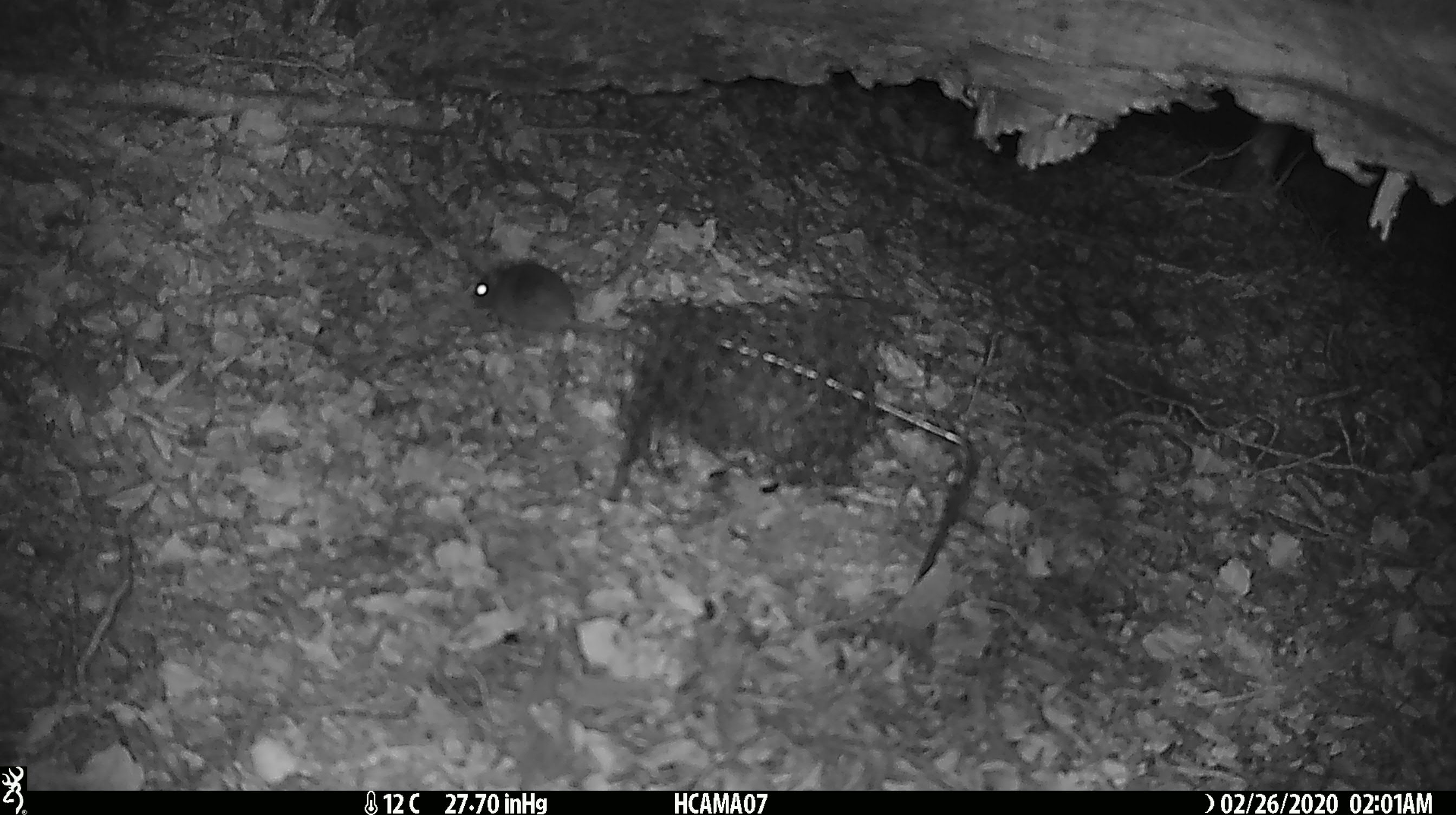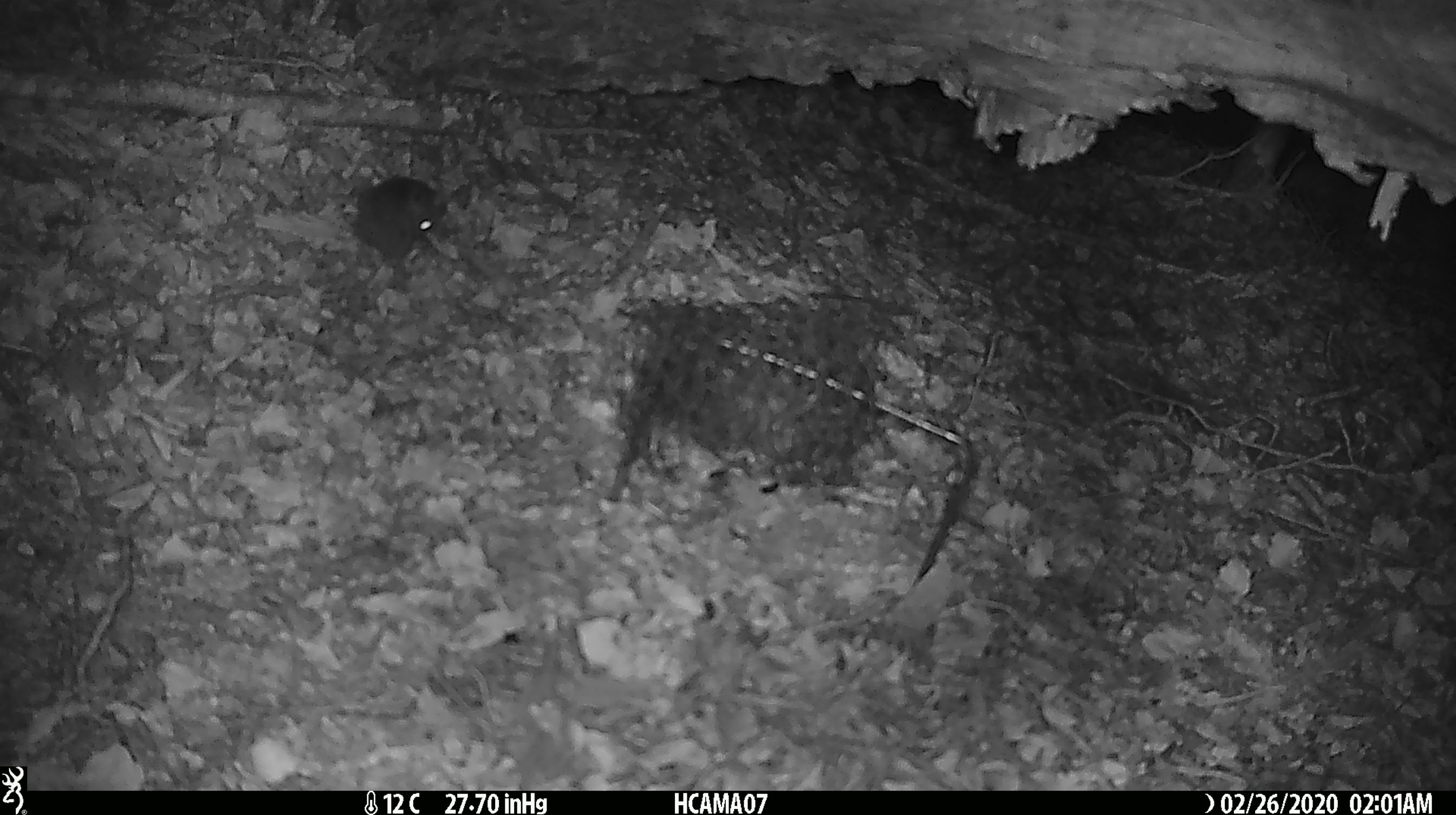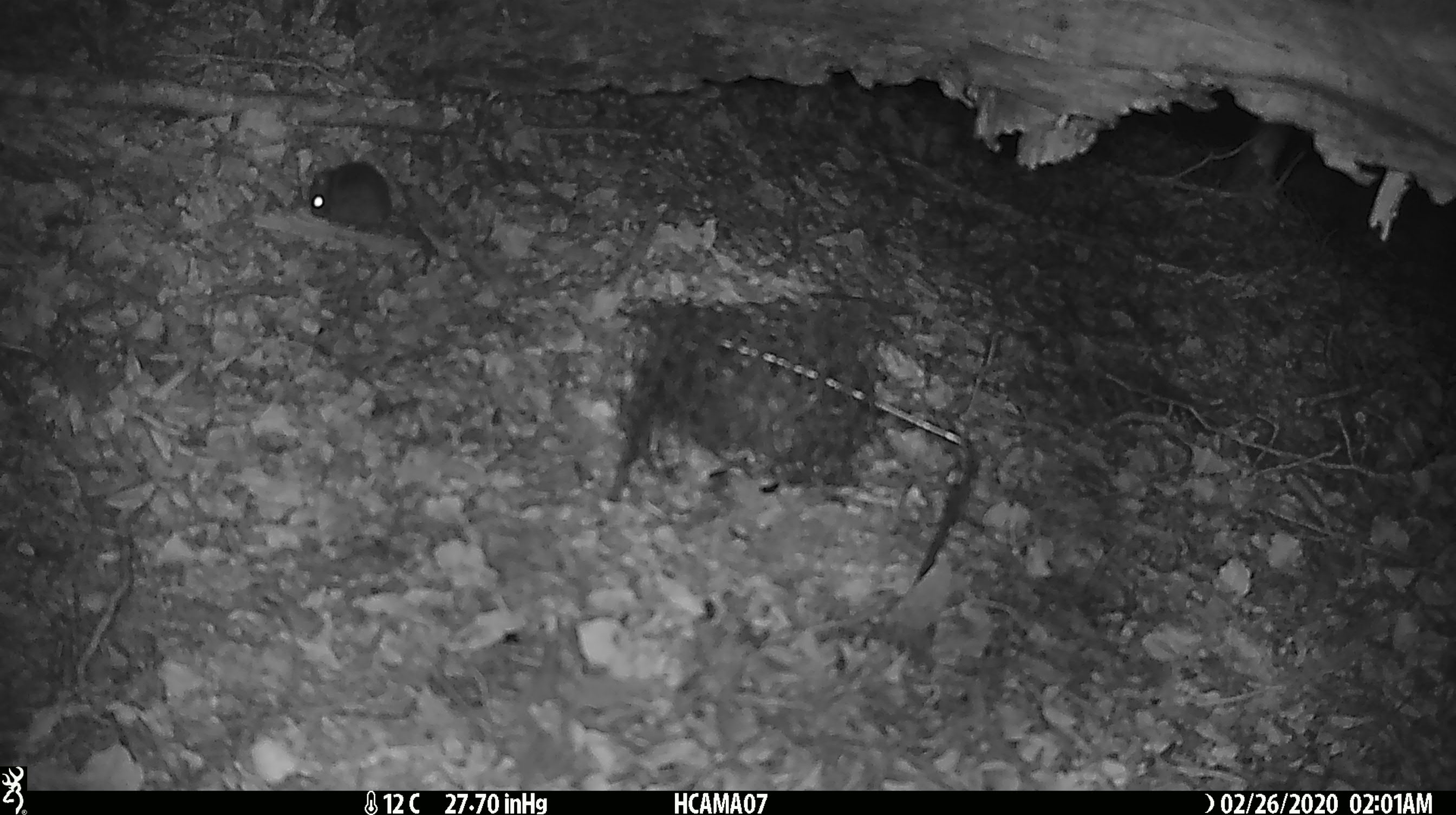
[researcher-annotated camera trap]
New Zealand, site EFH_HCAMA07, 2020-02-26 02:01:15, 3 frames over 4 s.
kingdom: Animalia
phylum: Chordata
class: Mammalia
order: Rodentia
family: Muridae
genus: Mus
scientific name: Mus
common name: mouse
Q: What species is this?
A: Mouse (Mus).